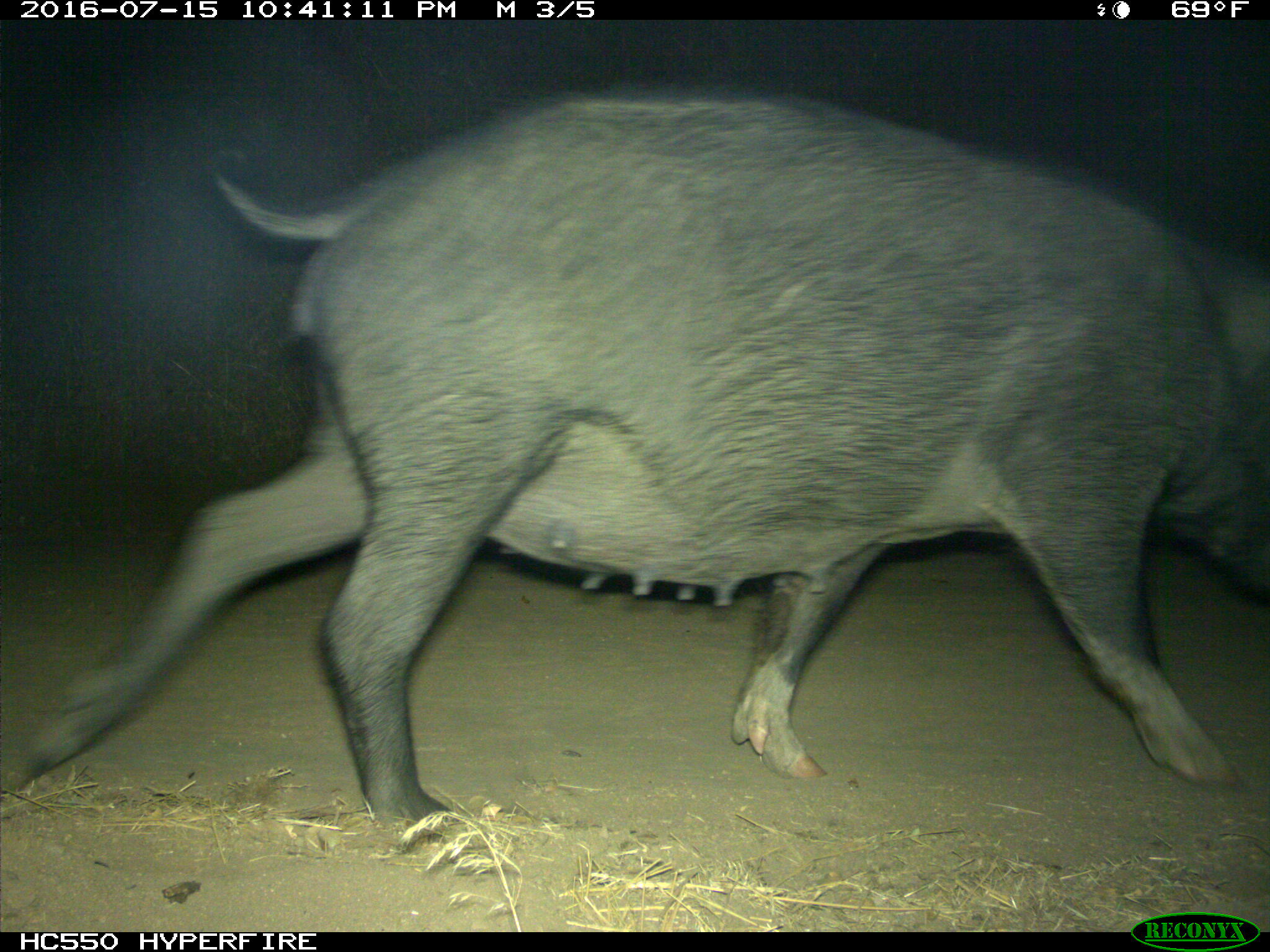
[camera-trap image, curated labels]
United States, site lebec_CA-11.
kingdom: Animalia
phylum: Chordata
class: Mammalia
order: Artiodactyla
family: Suidae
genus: Sus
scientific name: Sus scrofa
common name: wild boar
Sus scrofa (wild boar).